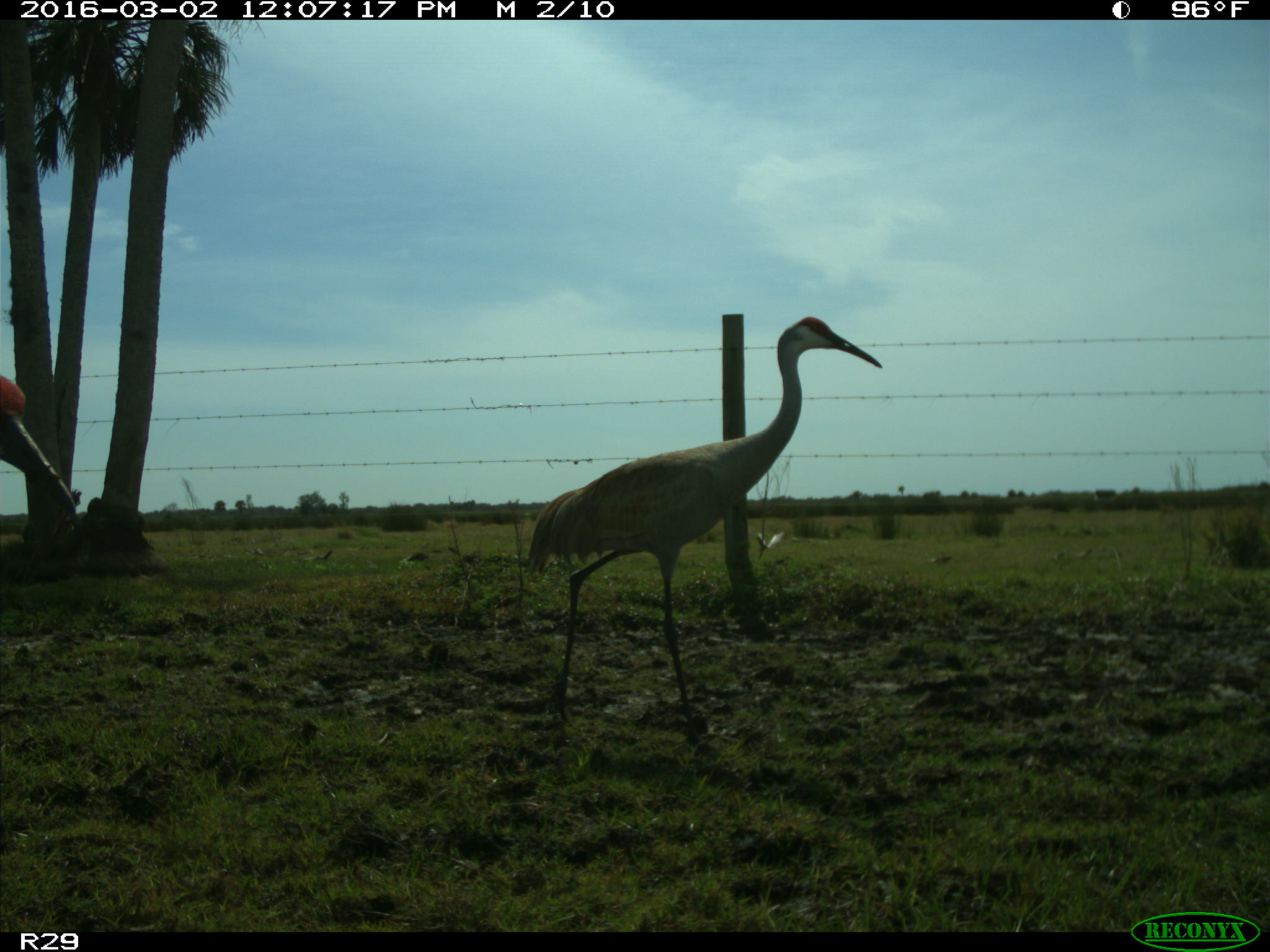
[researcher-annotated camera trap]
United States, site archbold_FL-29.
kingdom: Animalia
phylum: Chordata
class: Aves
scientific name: Aves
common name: birds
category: unidentified bird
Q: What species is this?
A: Unidentified bird (birds) (Aves).